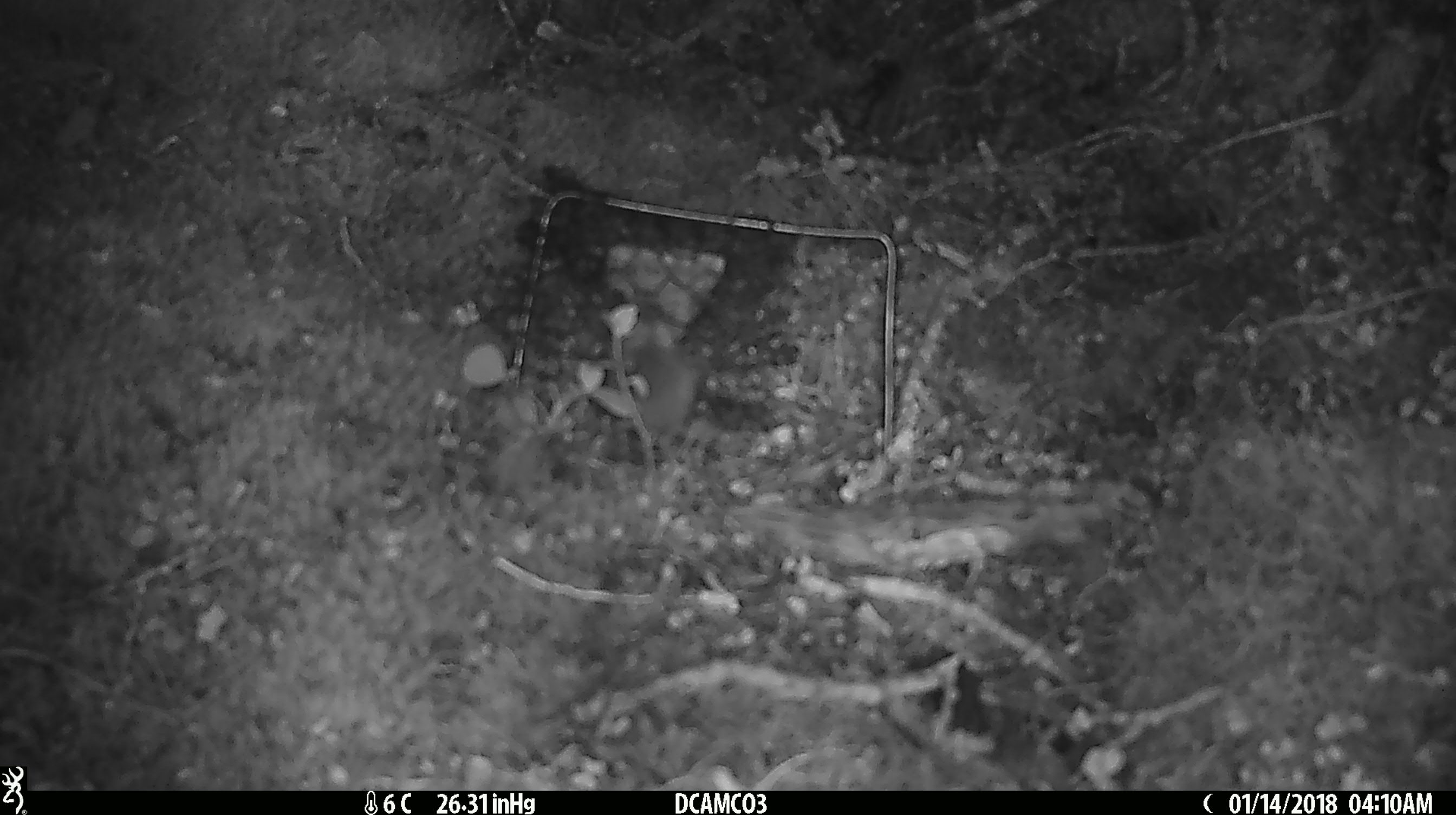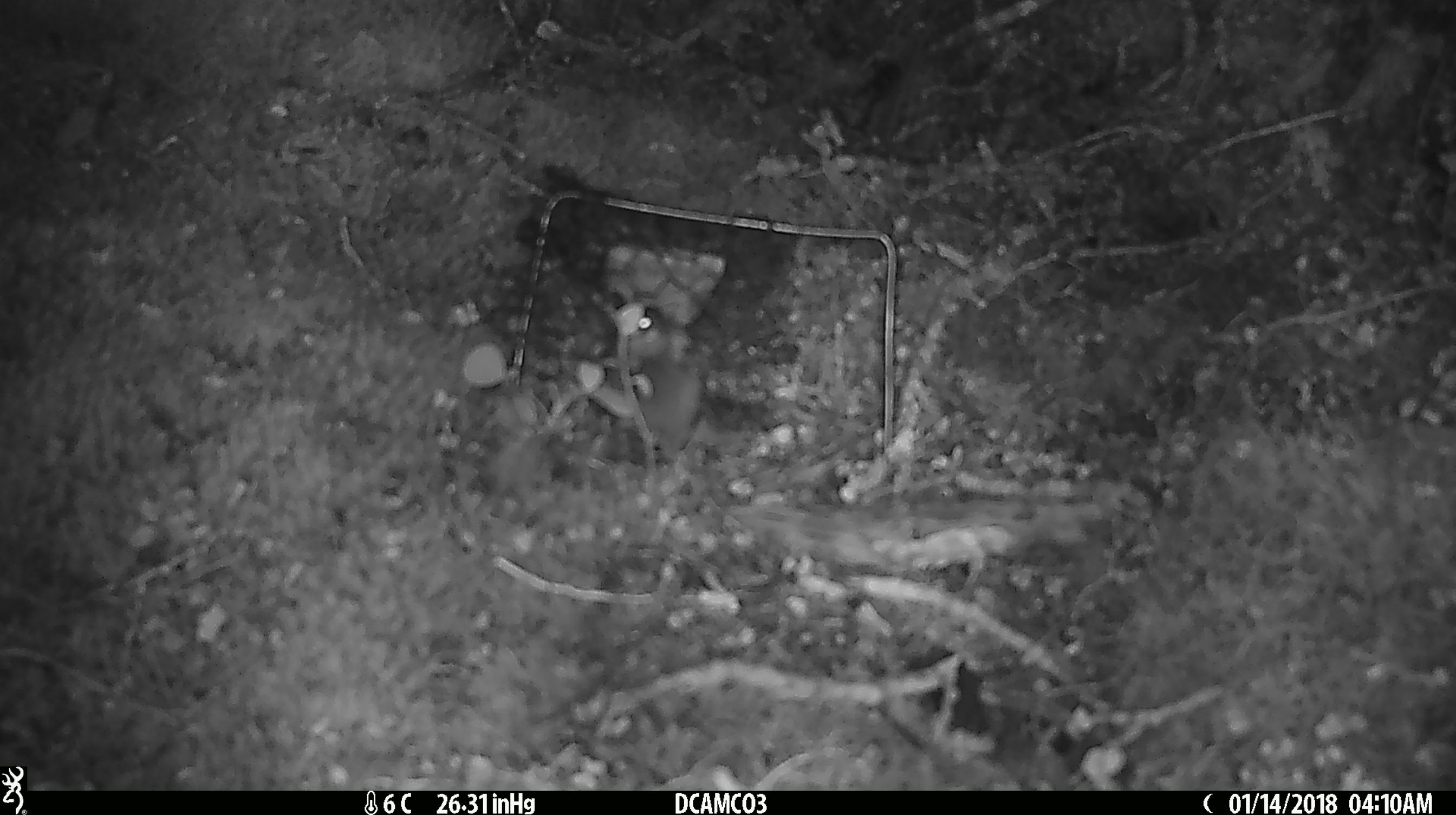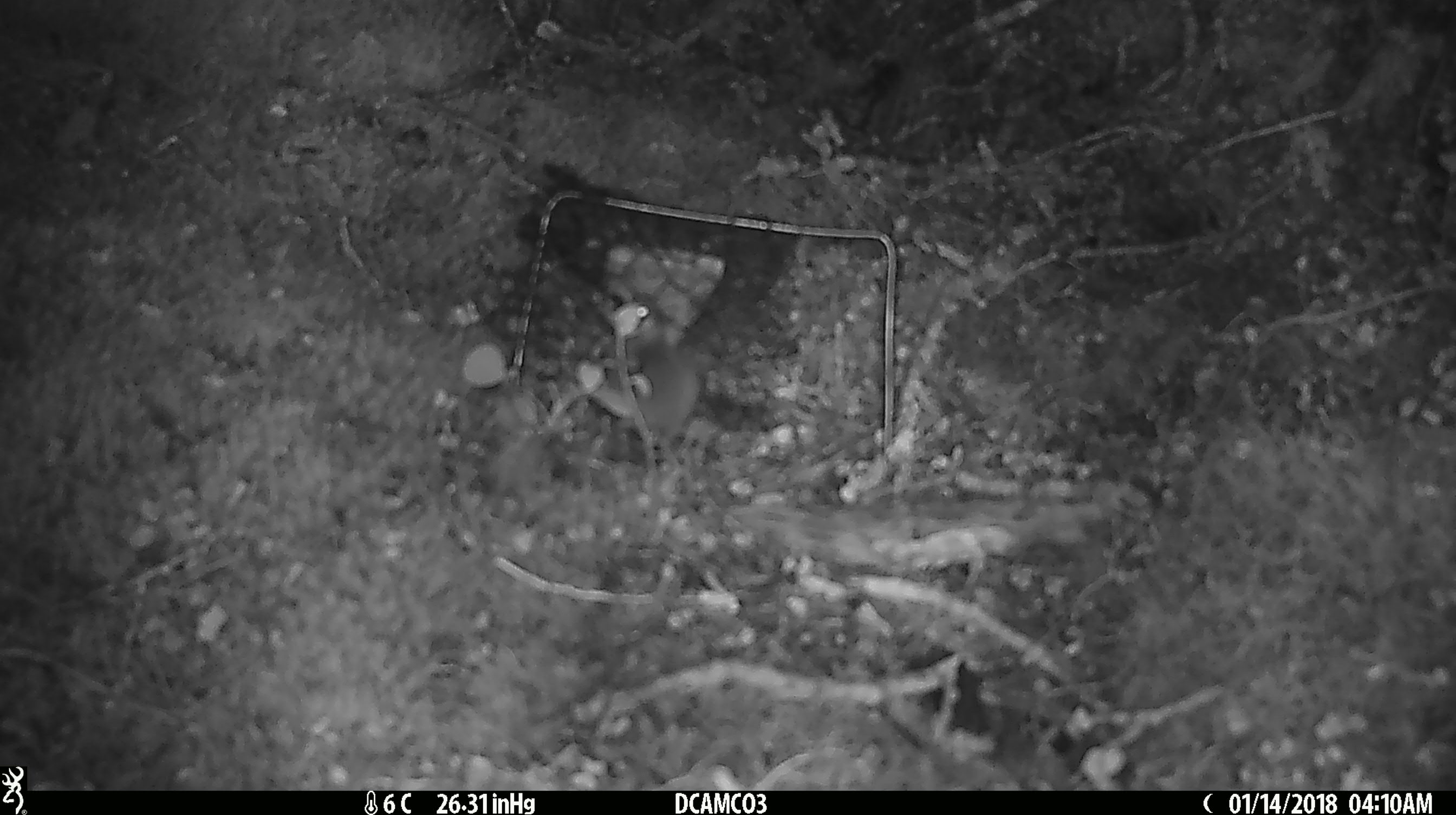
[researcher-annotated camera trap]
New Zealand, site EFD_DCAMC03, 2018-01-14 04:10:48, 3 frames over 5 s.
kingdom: Animalia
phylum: Chordata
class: Mammalia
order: Rodentia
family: Muridae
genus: Mus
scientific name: Mus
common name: mouse